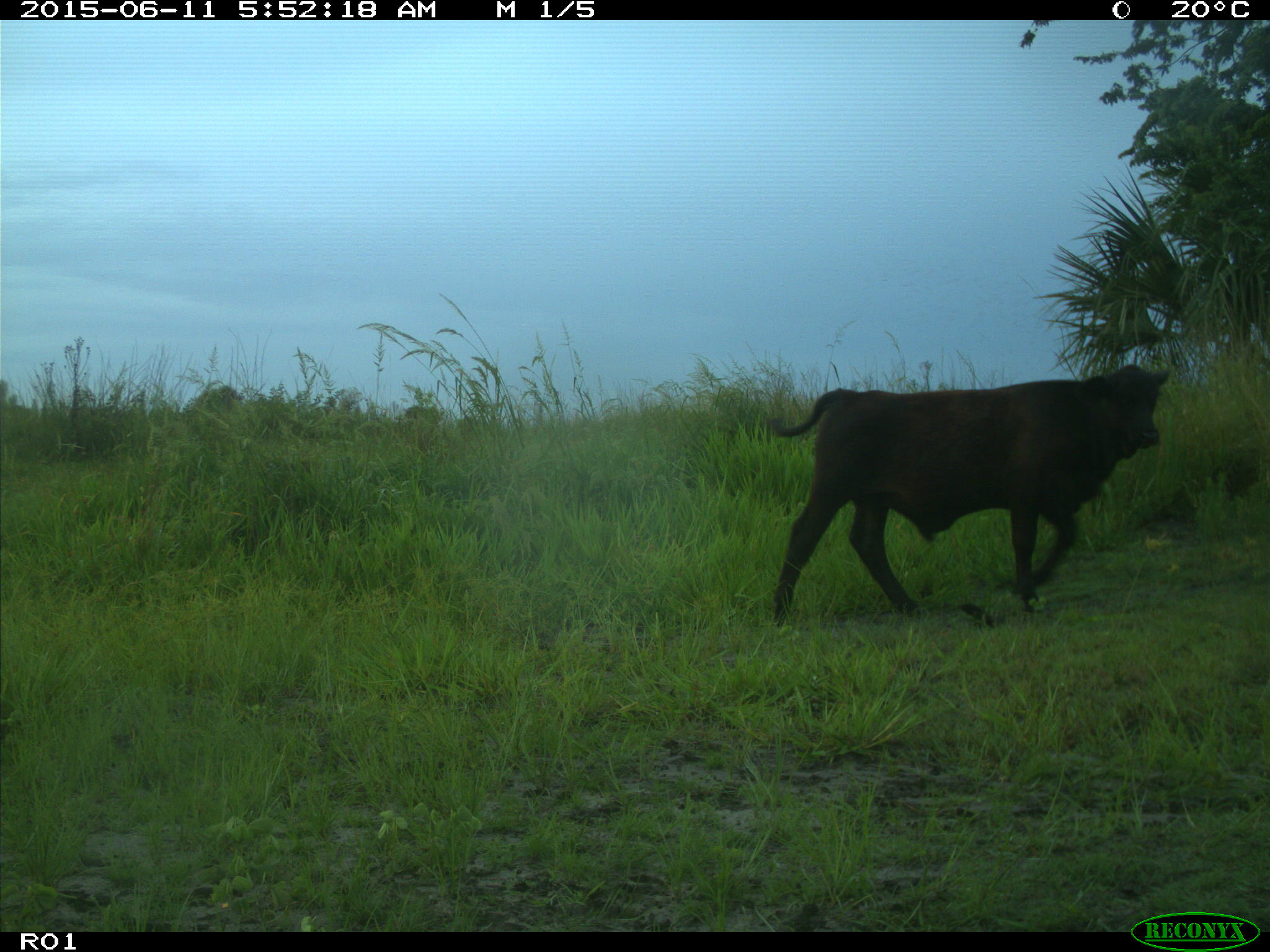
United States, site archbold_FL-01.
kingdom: Animalia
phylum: Chordata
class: Mammalia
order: Artiodactyla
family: Bovidae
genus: Bos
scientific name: Bos taurus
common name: domestic cow